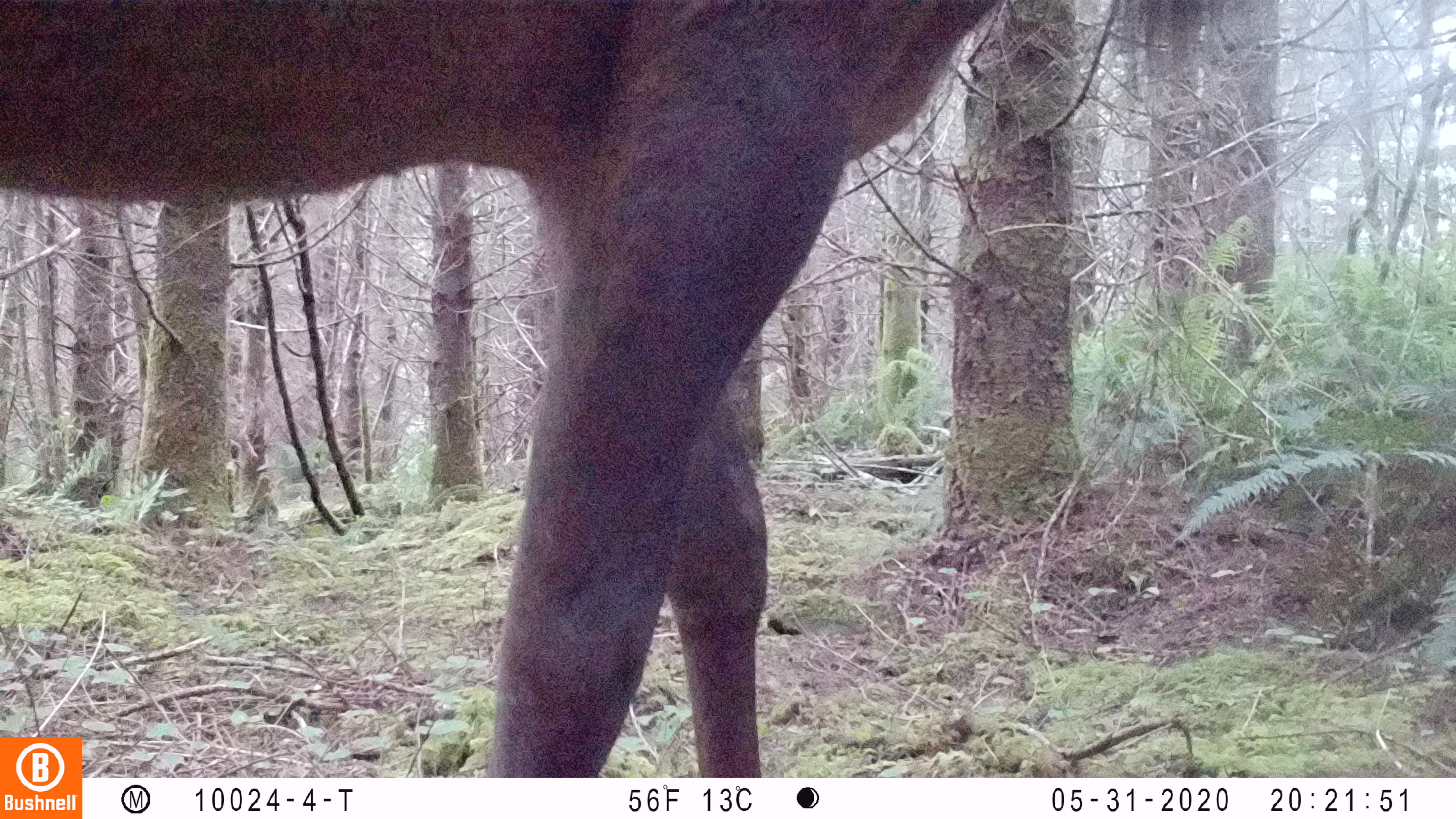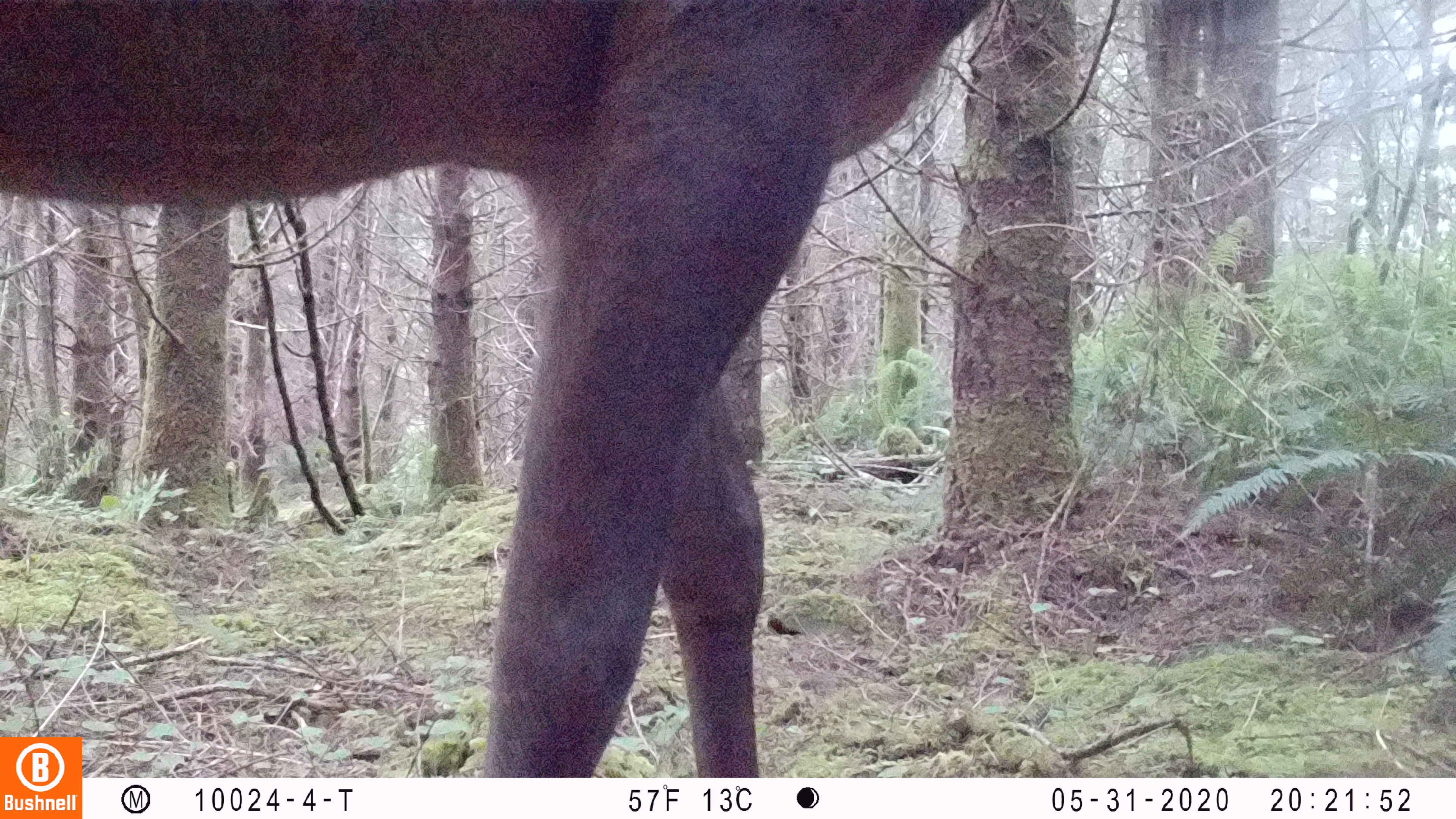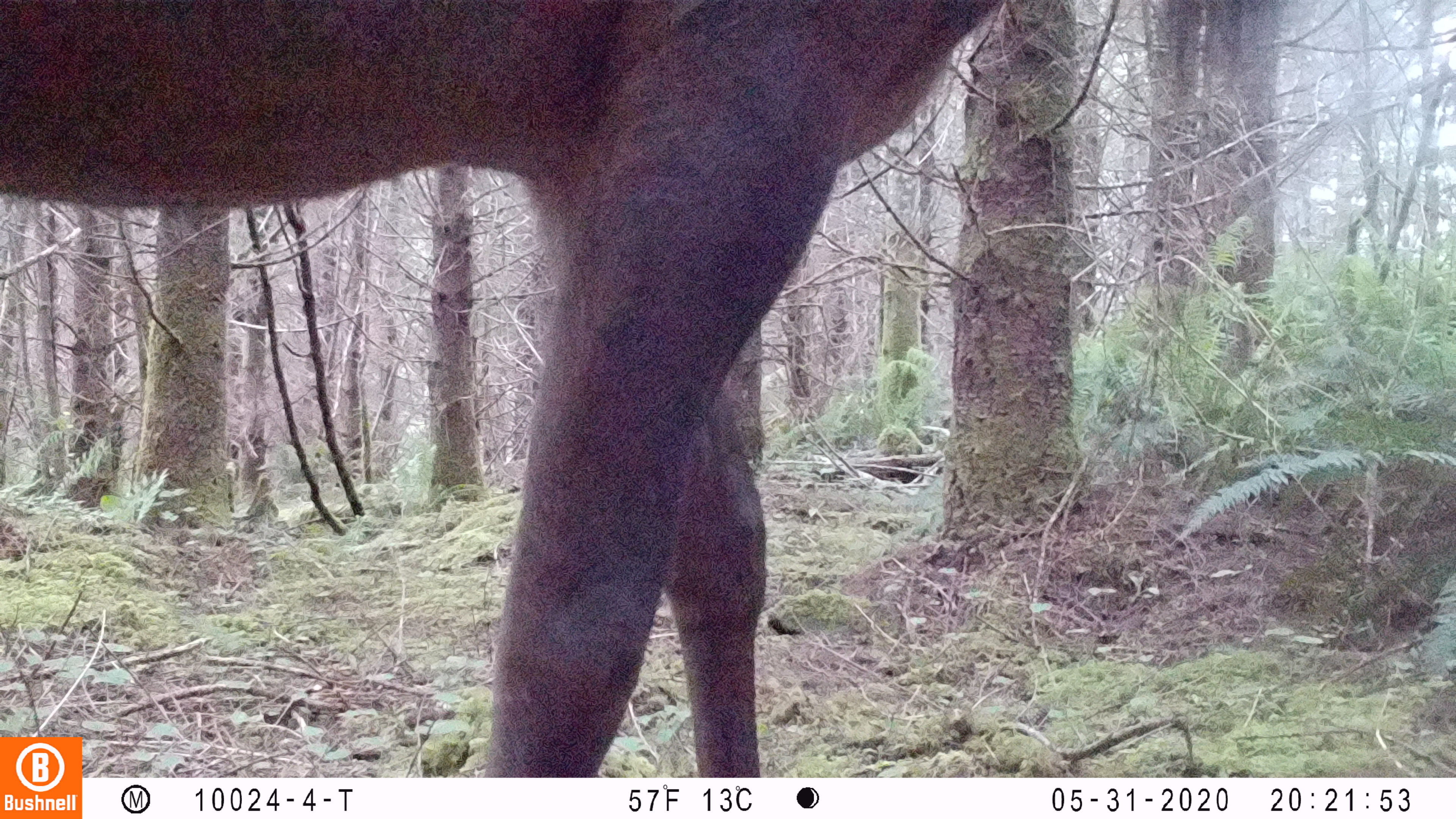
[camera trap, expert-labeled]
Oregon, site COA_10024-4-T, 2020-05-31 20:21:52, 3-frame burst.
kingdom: Animalia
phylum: Chordata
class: Mammalia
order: Artiodactyla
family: Cervidae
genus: Cervus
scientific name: Cervus canadensis roosevelti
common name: roosevelt elk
Roosevelt elk (Cervus canadensis roosevelti).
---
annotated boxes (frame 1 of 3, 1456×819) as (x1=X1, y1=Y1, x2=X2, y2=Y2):
roosevelt elk: (x1=2, y1=1, x2=998, y2=727)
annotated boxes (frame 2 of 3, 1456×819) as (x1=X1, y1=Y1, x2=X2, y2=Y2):
roosevelt elk: (x1=0, y1=1, x2=1001, y2=729)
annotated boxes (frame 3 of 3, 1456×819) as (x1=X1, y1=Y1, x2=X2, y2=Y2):
roosevelt elk: (x1=2, y1=0, x2=1017, y2=727)